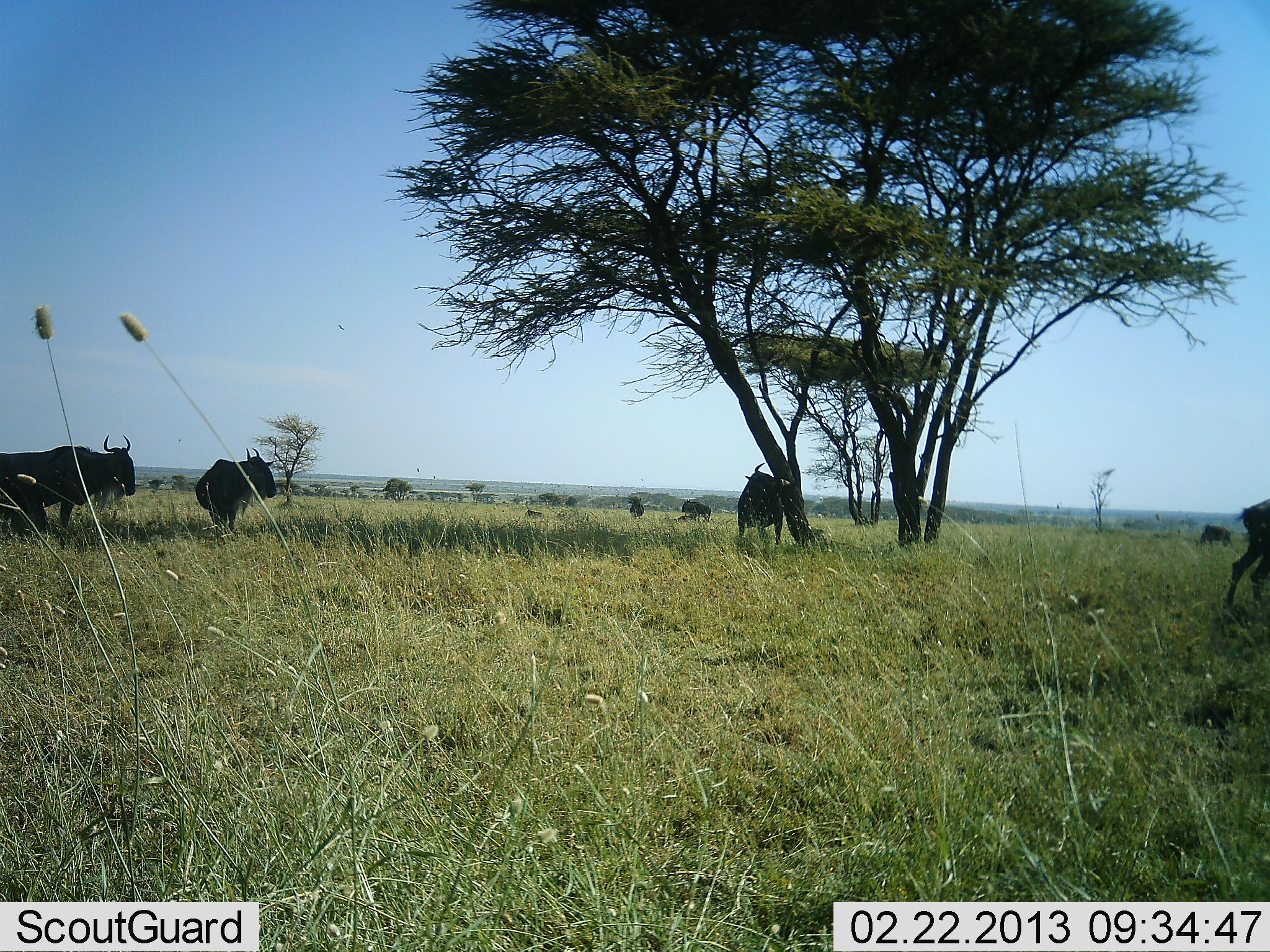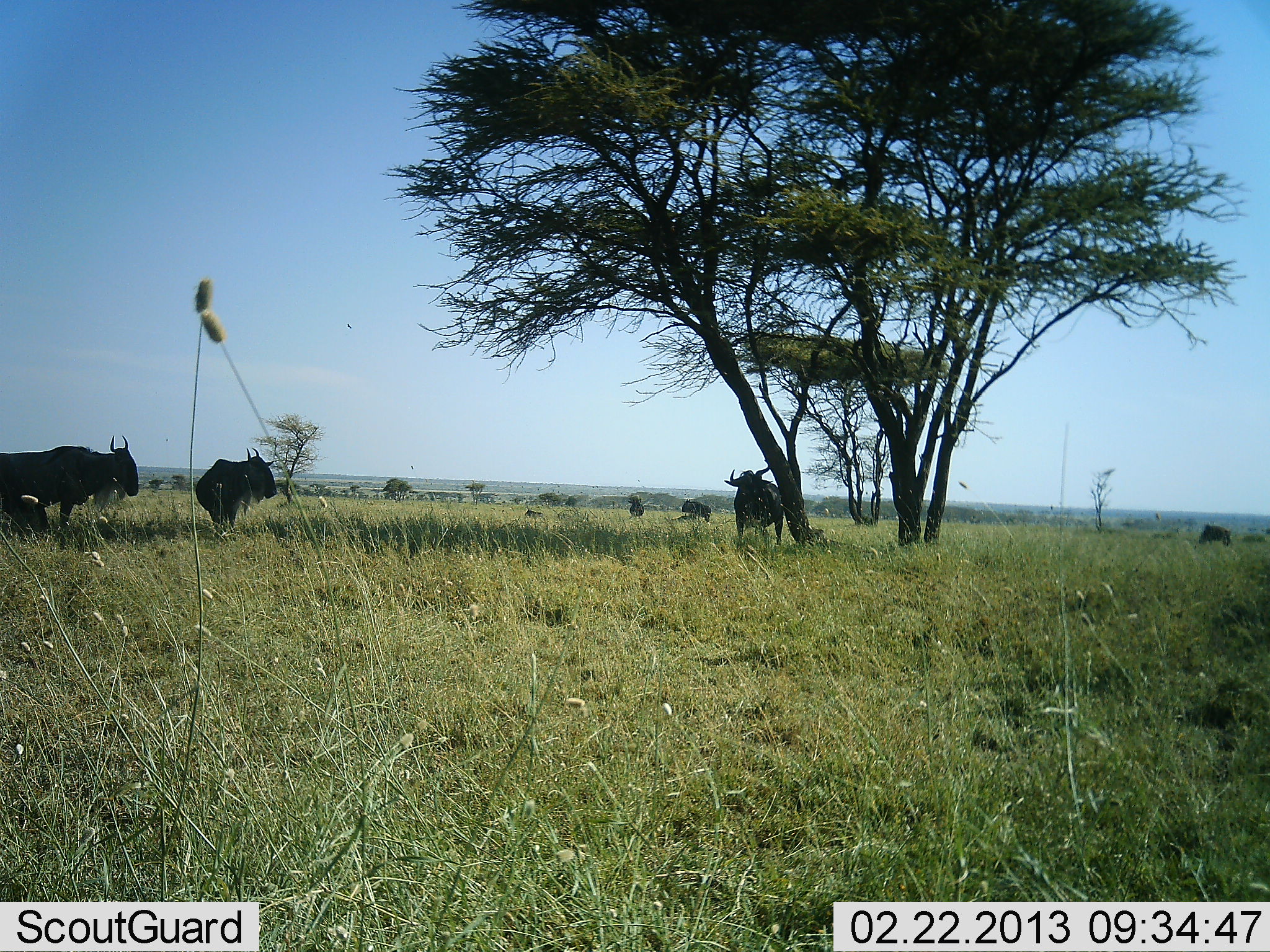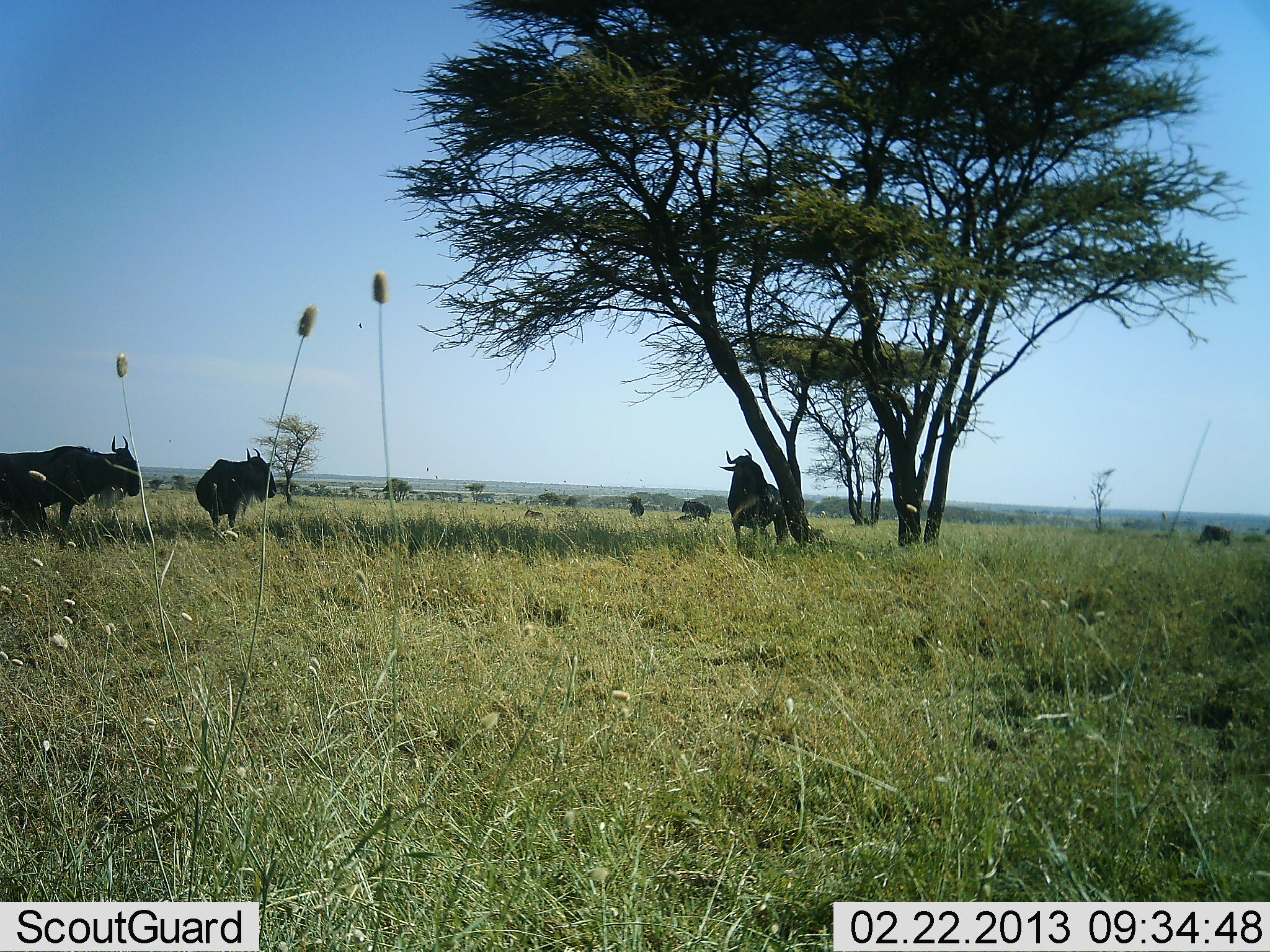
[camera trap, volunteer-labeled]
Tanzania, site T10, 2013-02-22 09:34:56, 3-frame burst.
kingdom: Animalia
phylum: Chordata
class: Mammalia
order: Artiodactyla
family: Bovidae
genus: Connochaetes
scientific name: Connochaetes taurinus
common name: blue wildebeest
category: wildebeest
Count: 6.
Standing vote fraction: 72%.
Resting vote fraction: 35%.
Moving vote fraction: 62%.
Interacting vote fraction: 5%.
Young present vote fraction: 7%.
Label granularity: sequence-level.